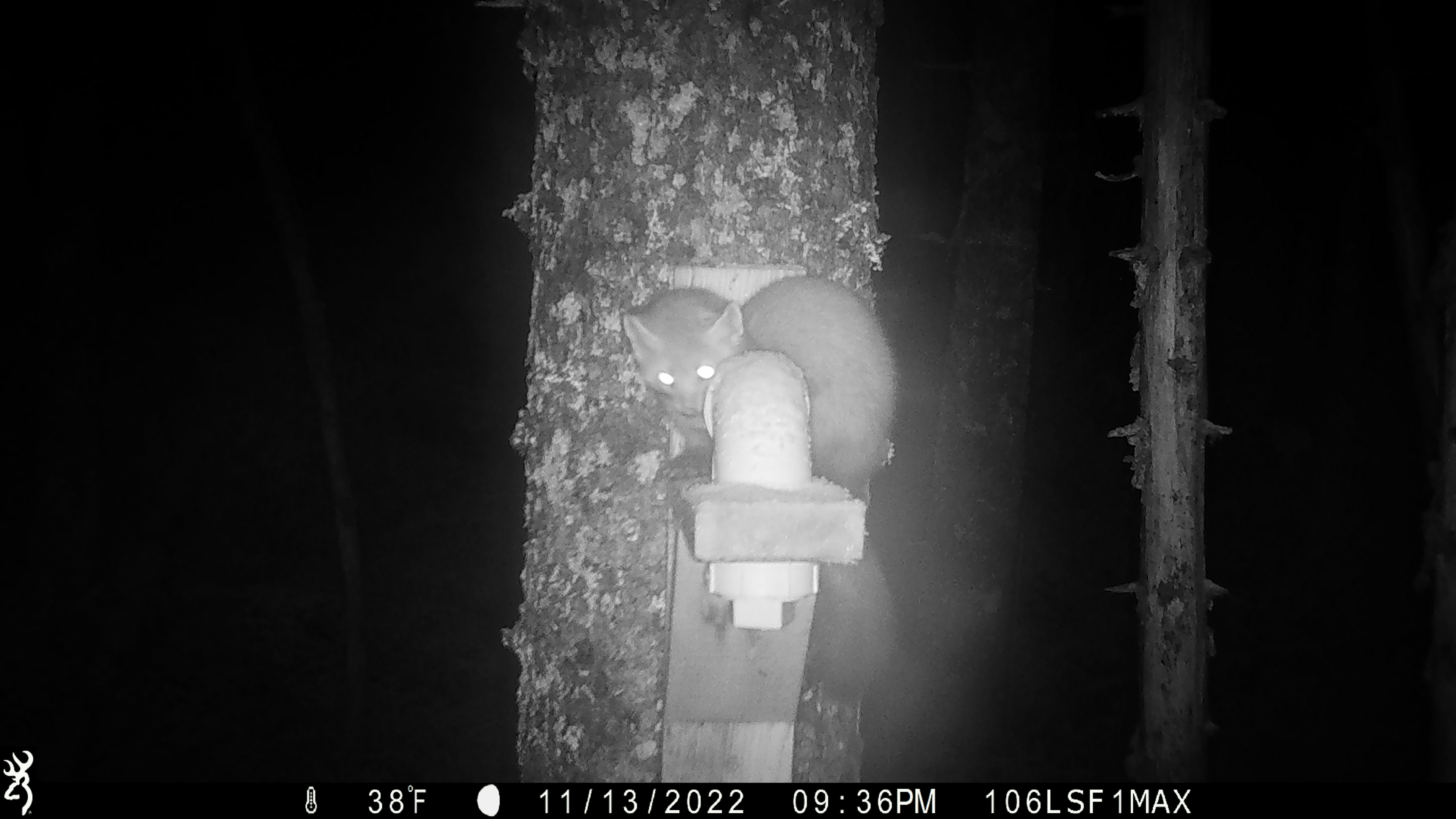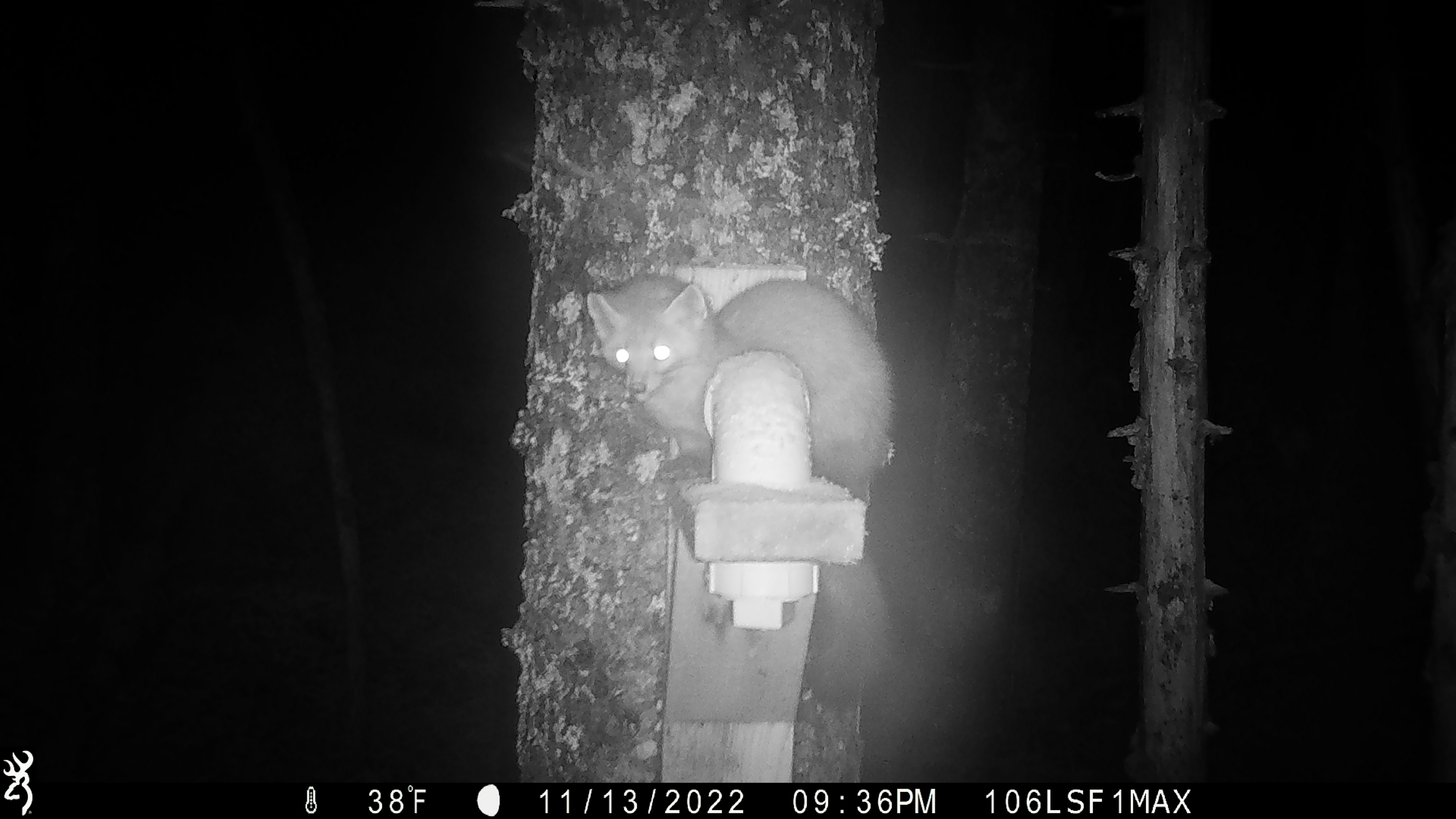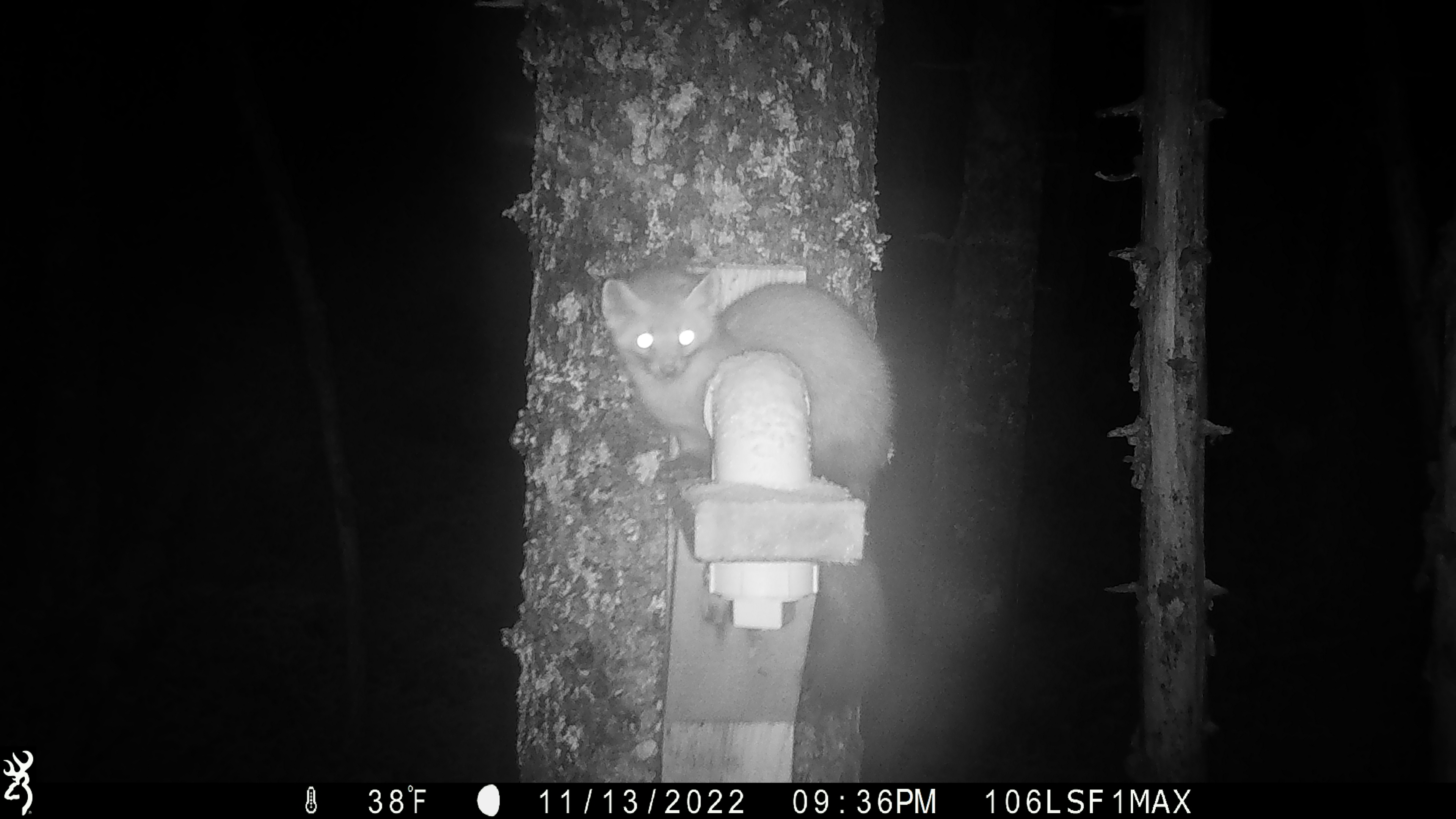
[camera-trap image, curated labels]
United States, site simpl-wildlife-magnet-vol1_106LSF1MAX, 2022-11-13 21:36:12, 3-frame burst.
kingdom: Animalia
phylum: Chordata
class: Mammalia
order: Carnivora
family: Mustelidae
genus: Martes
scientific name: Martes americana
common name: american marten